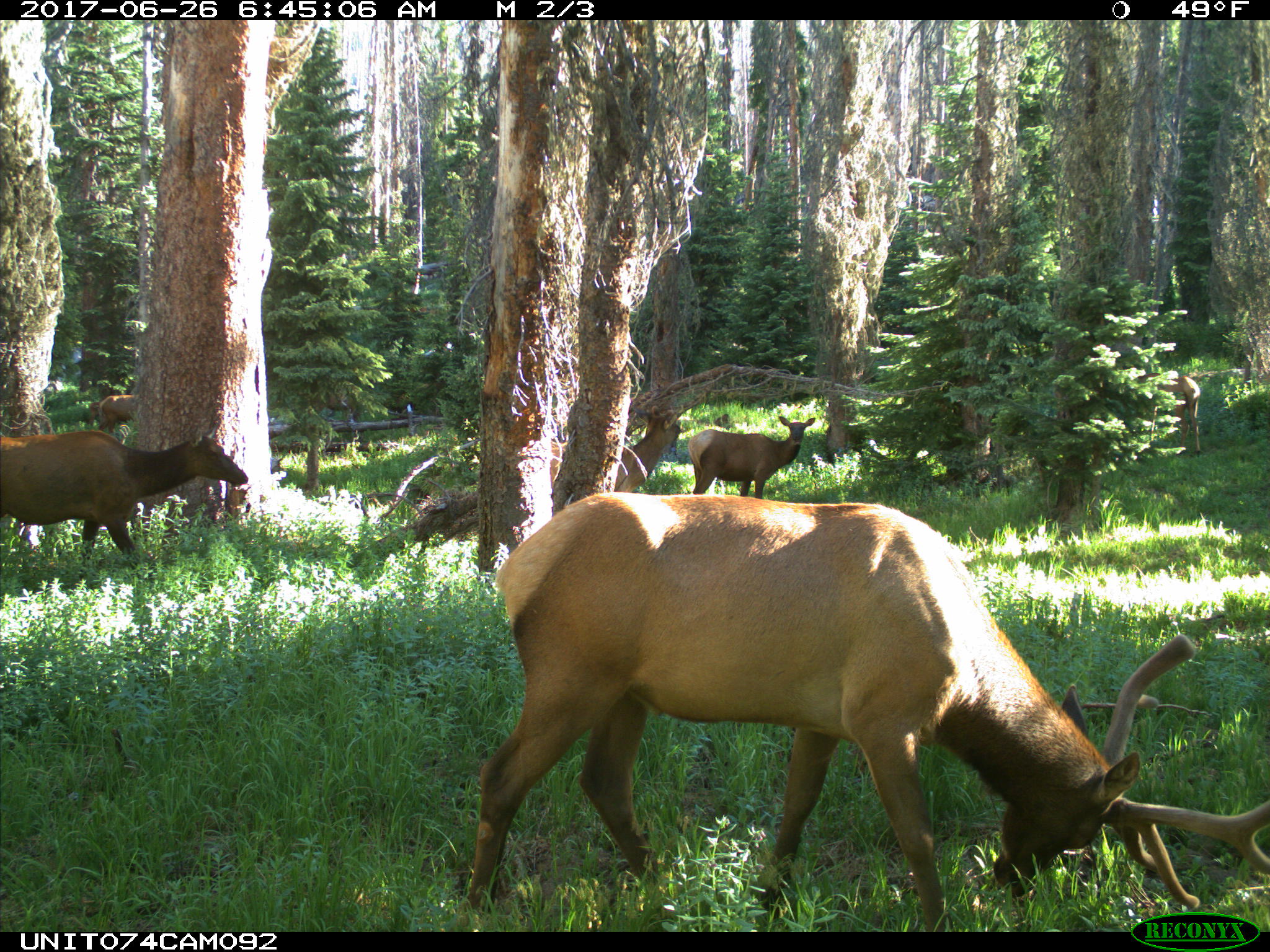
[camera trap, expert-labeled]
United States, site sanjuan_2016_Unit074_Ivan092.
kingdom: Animalia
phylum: Chordata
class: Mammalia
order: Artiodactyla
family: Cervidae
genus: Cervus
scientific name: Cervus elaphus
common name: red deer